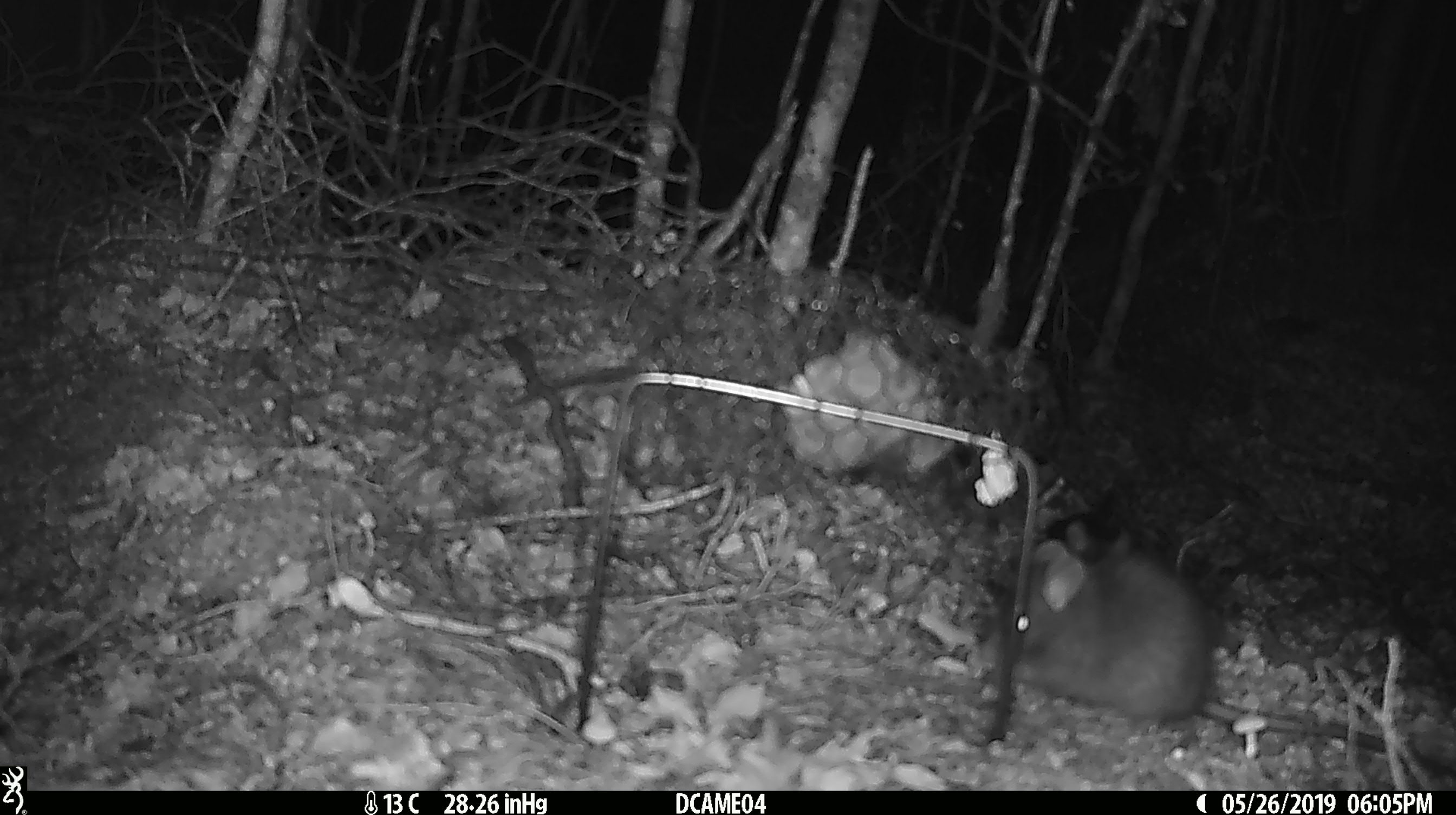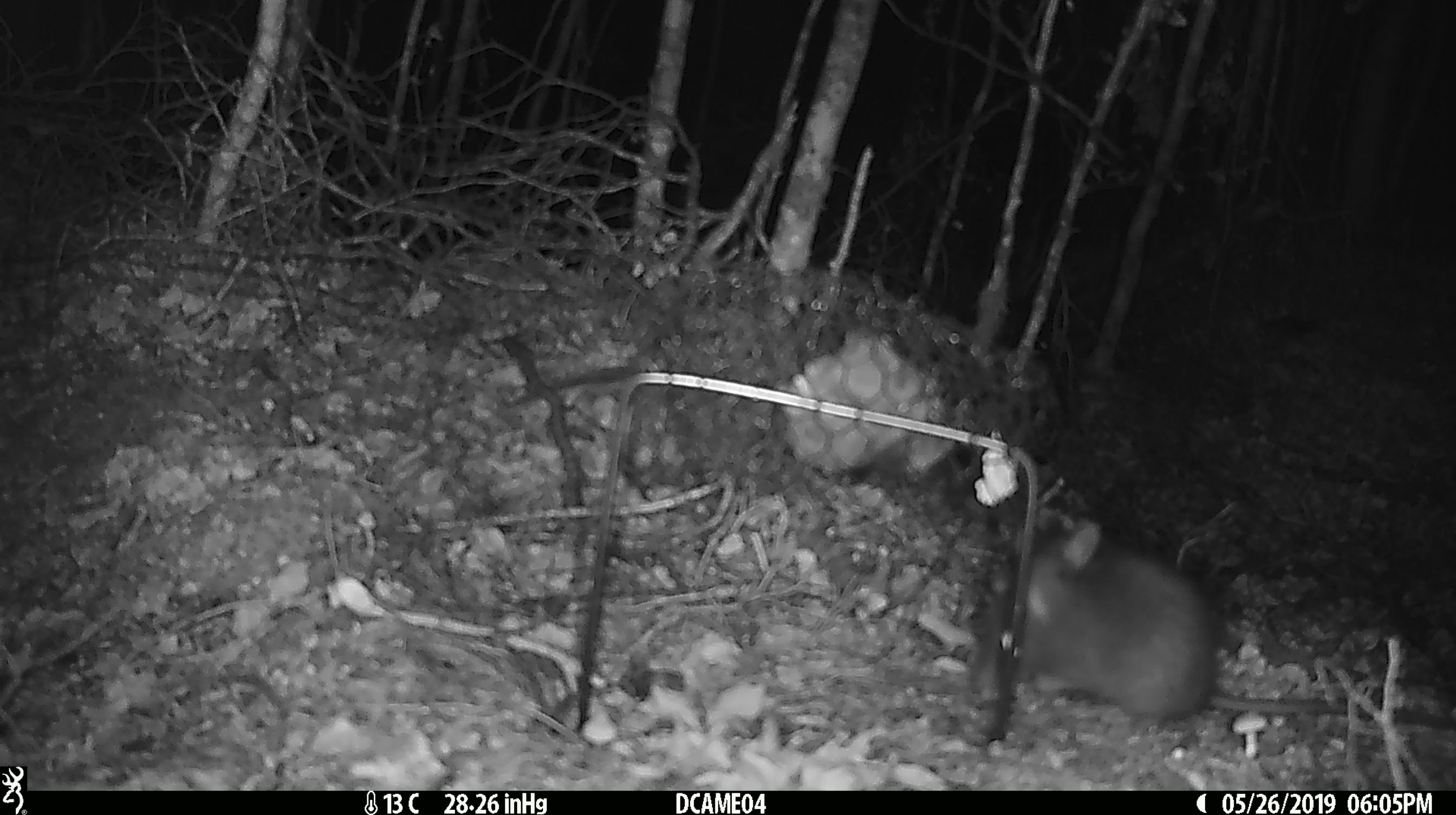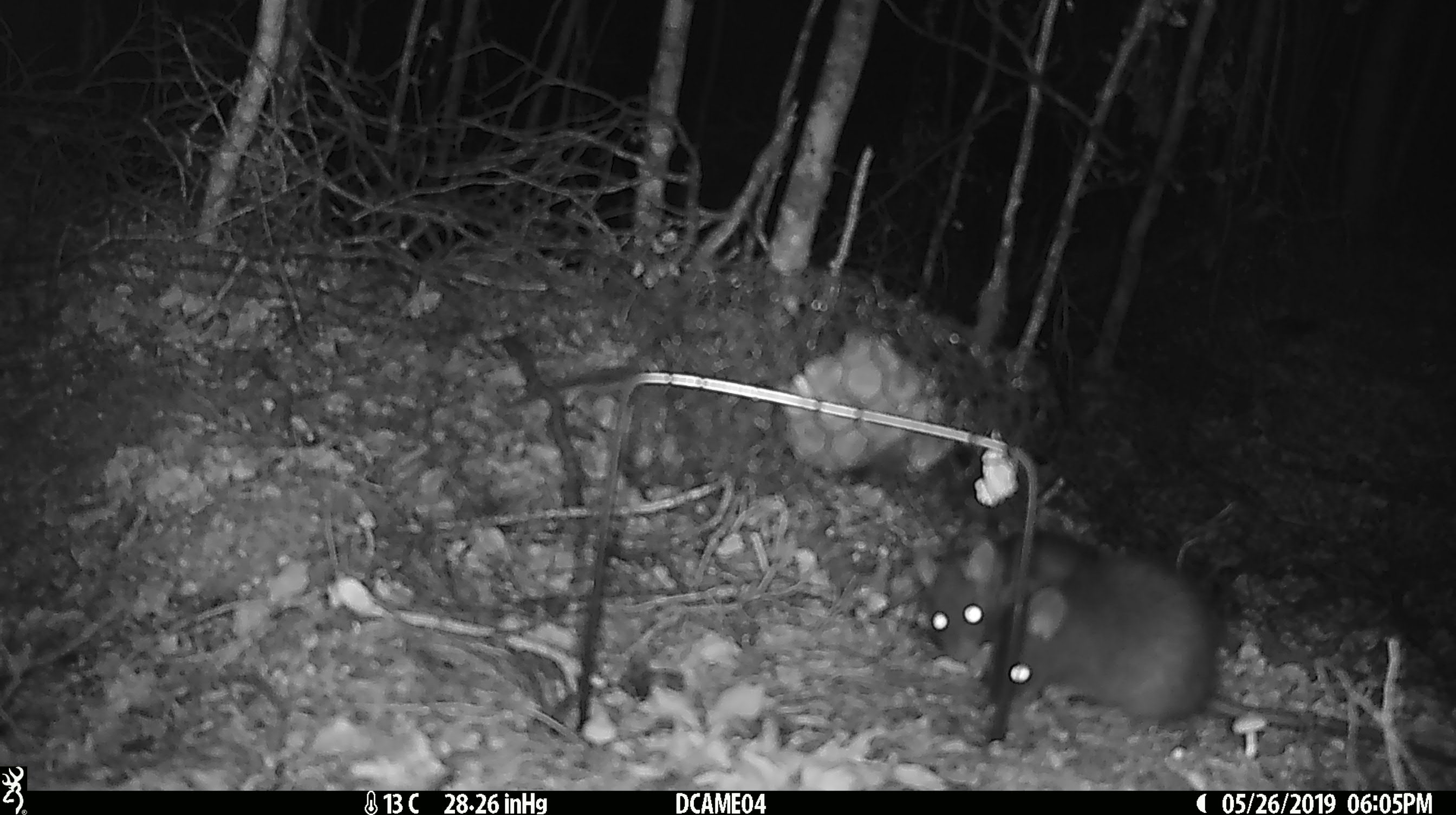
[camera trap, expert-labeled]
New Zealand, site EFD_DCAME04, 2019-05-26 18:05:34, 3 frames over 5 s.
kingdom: Animalia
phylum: Chordata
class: Mammalia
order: Rodentia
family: Muridae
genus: Rattus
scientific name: Rattus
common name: rat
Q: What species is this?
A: Rat (Rattus).